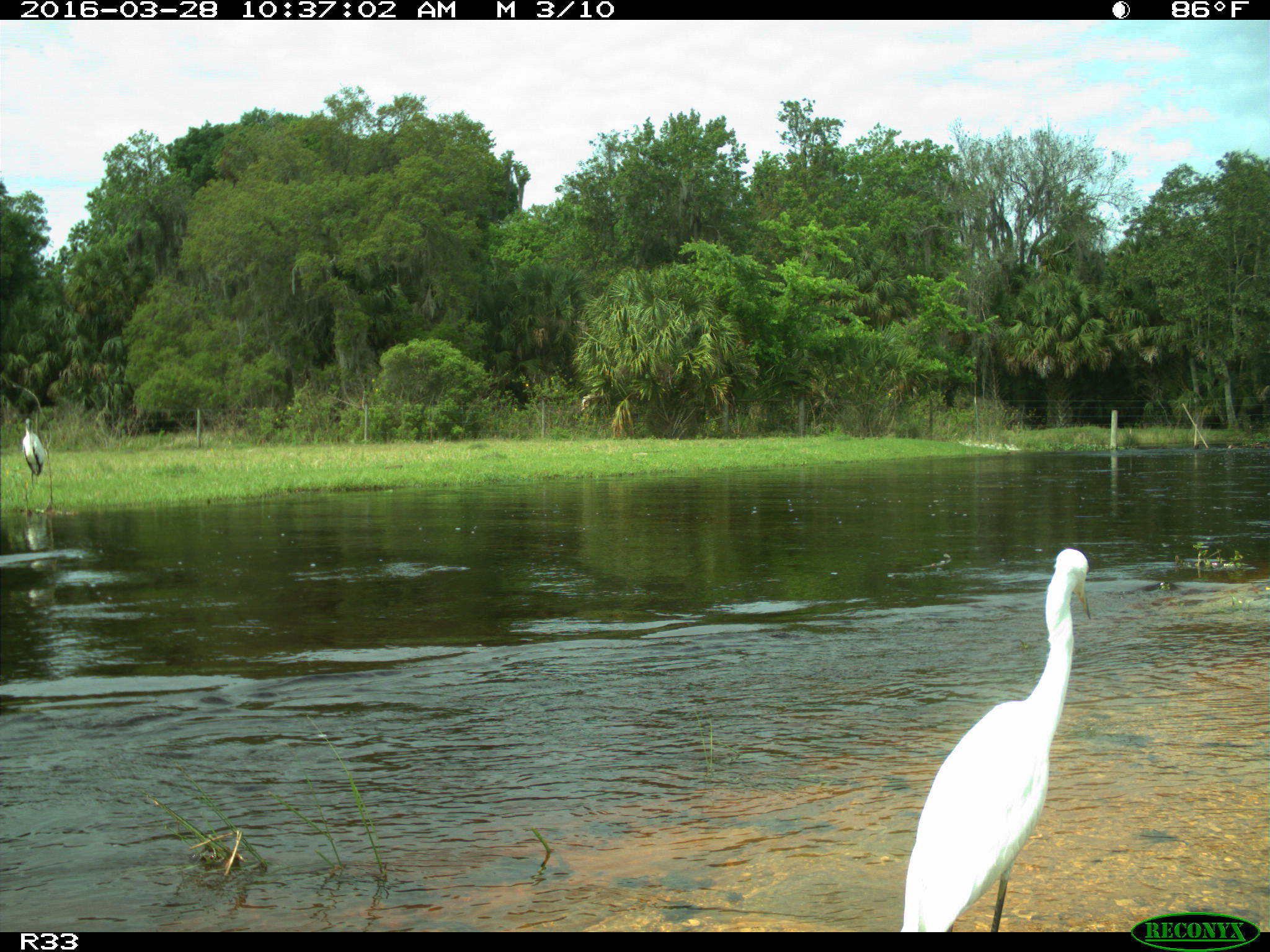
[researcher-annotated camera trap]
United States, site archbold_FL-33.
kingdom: Animalia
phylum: Chordata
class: Aves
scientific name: Aves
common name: birds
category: unidentified bird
Unidentified bird (birds) (Aves).